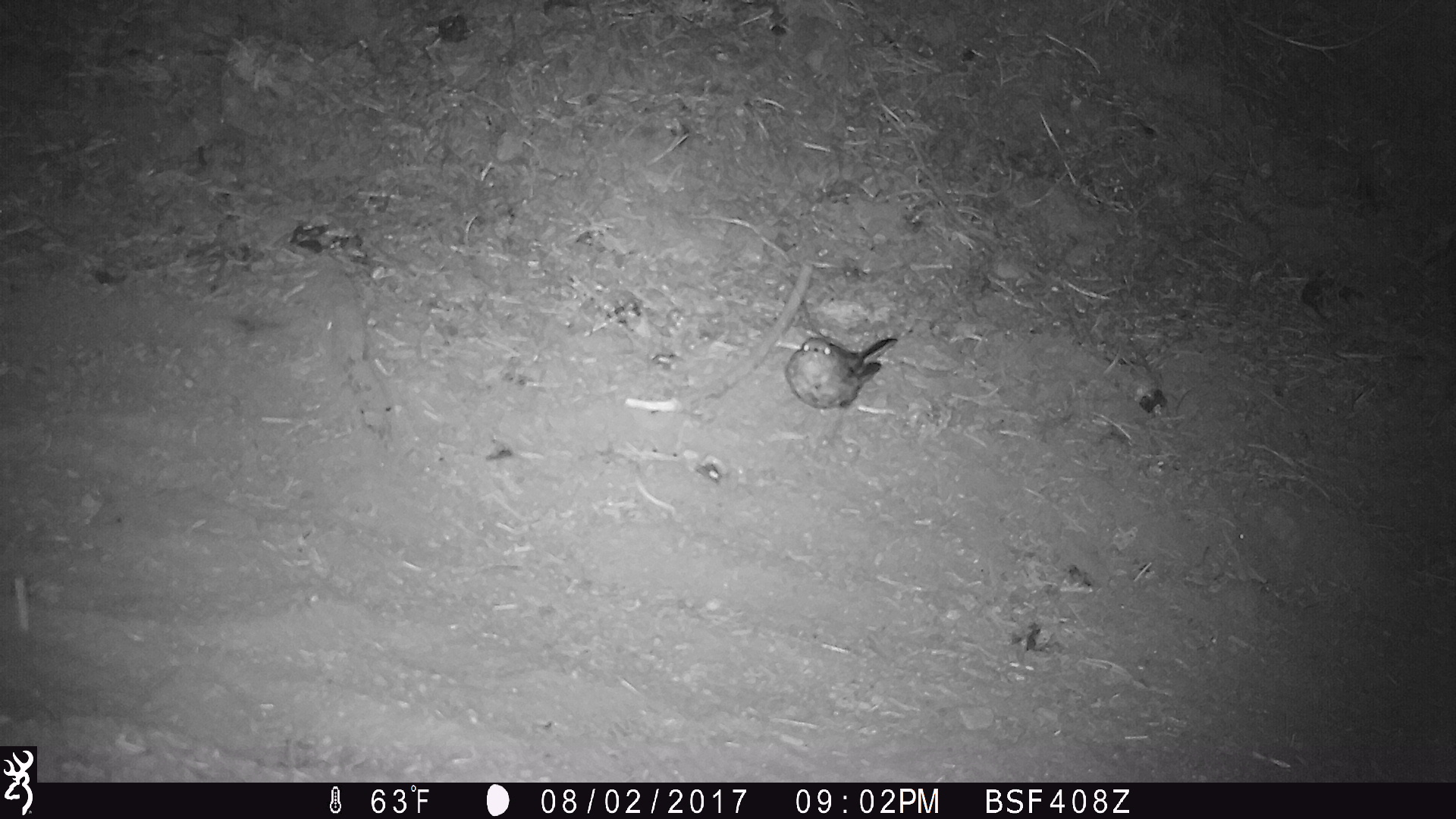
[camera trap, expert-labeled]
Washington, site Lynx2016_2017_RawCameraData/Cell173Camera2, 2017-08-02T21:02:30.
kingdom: Animalia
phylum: Chordata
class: Aves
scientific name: Aves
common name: birds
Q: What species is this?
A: Aves (birds).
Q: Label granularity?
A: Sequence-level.